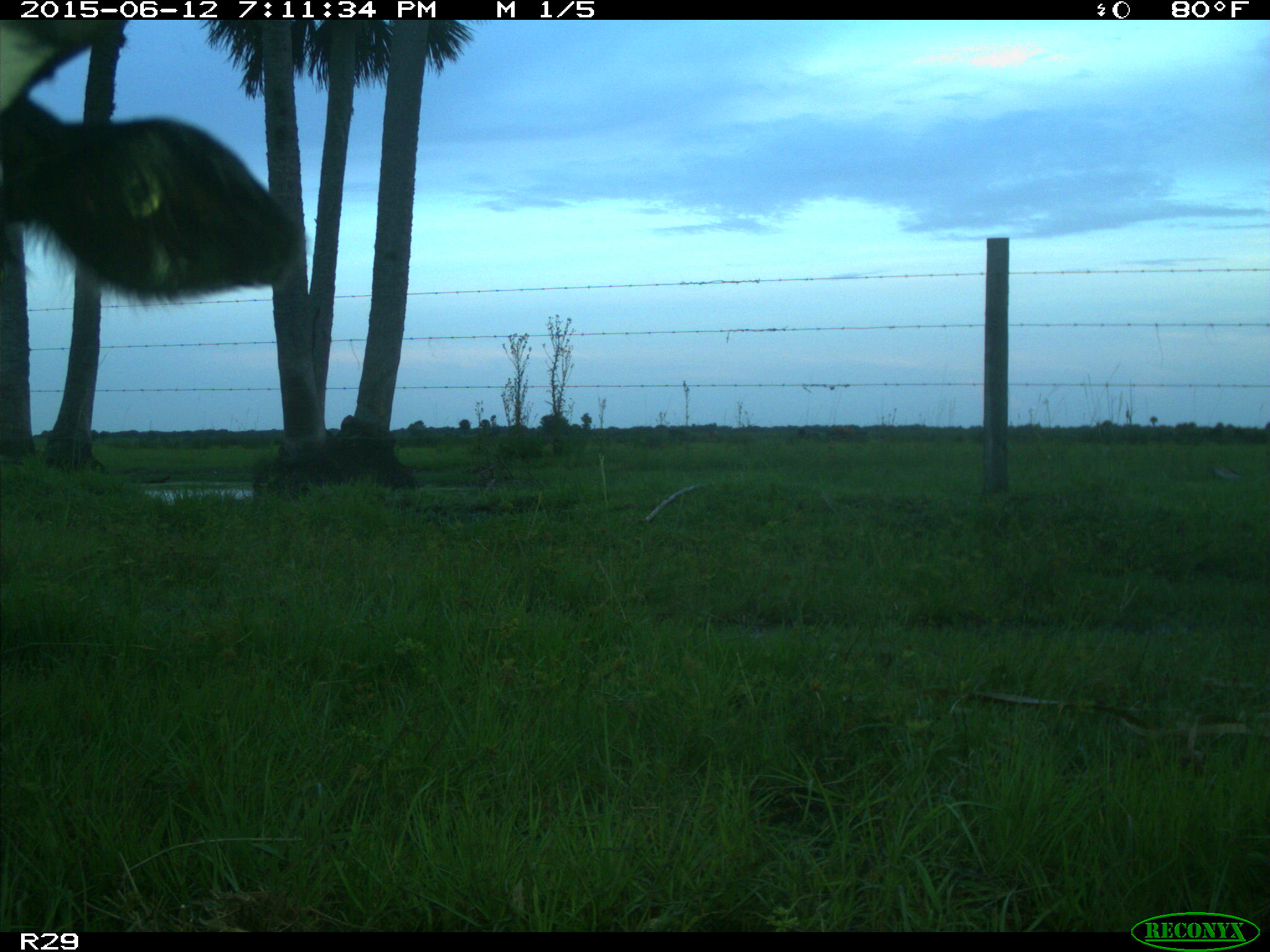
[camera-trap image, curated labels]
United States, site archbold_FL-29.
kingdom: Animalia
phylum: Chordata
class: Mammalia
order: Artiodactyla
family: Bovidae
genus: Bos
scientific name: Bos taurus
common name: domestic cow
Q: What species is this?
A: Bos taurus (domestic cow).